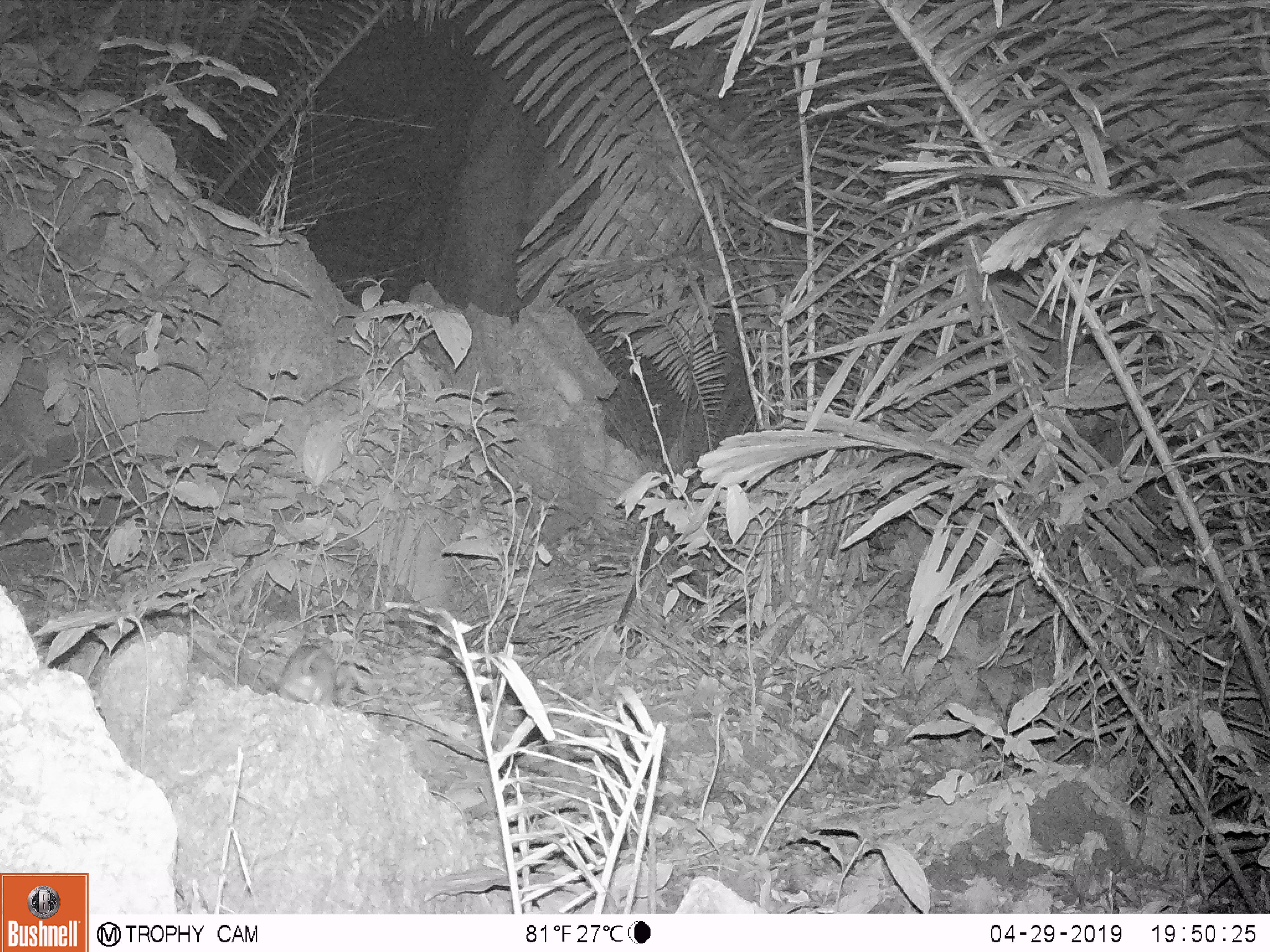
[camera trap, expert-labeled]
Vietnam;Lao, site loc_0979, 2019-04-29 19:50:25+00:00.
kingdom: Animalia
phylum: Chordata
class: Mammalia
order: Rodentia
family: Muridae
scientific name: Muridae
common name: old-world mice and rats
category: unidentified murid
Unidentified murid (old-world mice and rats) (Muridae). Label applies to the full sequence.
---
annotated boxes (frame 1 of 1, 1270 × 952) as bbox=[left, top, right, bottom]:
unidentified murid: bbox=[275, 643, 337, 710]